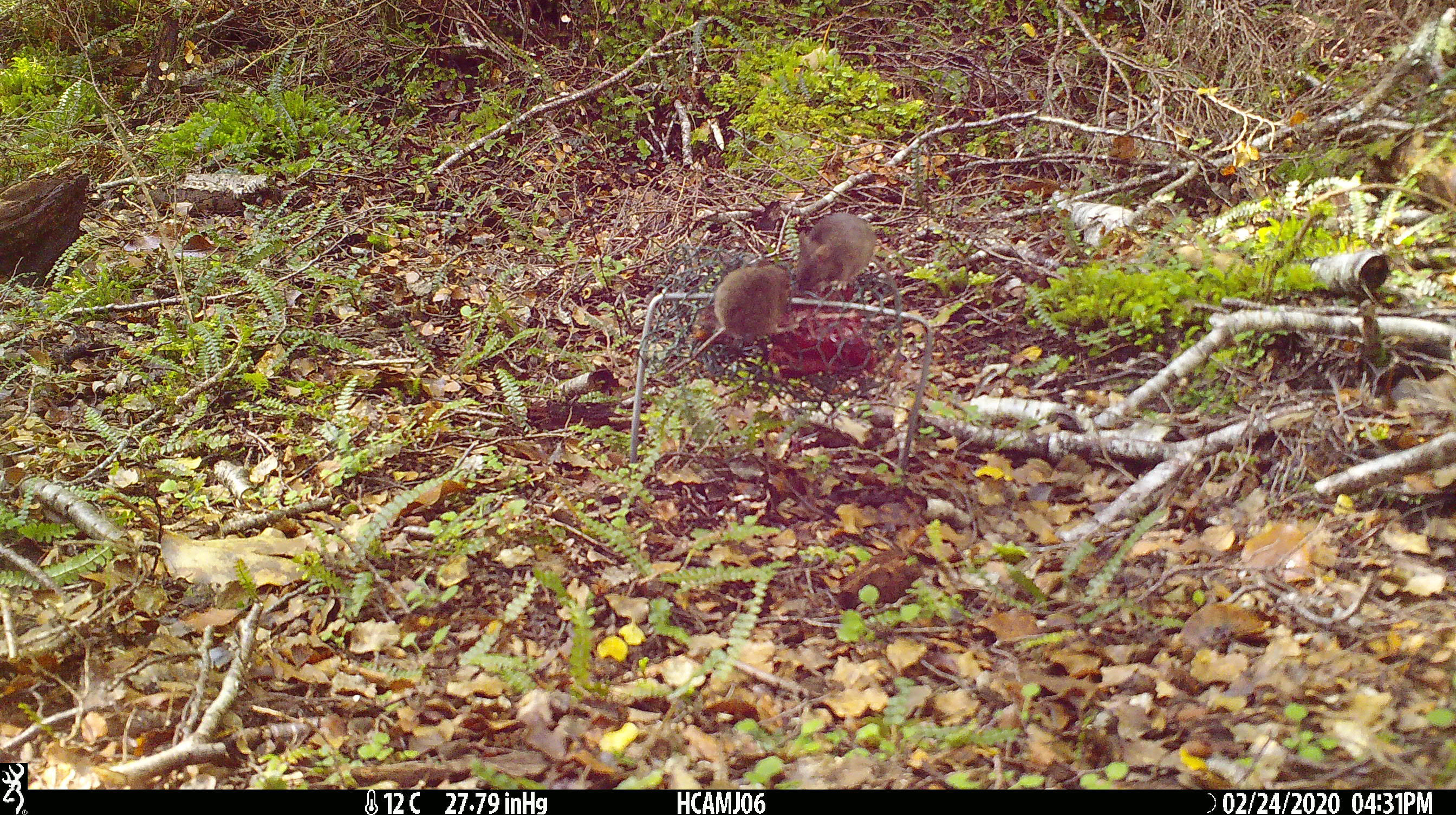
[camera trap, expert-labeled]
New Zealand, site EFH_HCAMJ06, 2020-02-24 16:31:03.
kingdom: Animalia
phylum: Chordata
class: Mammalia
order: Rodentia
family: Muridae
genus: Mus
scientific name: Mus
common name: mouse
Mouse (Mus).